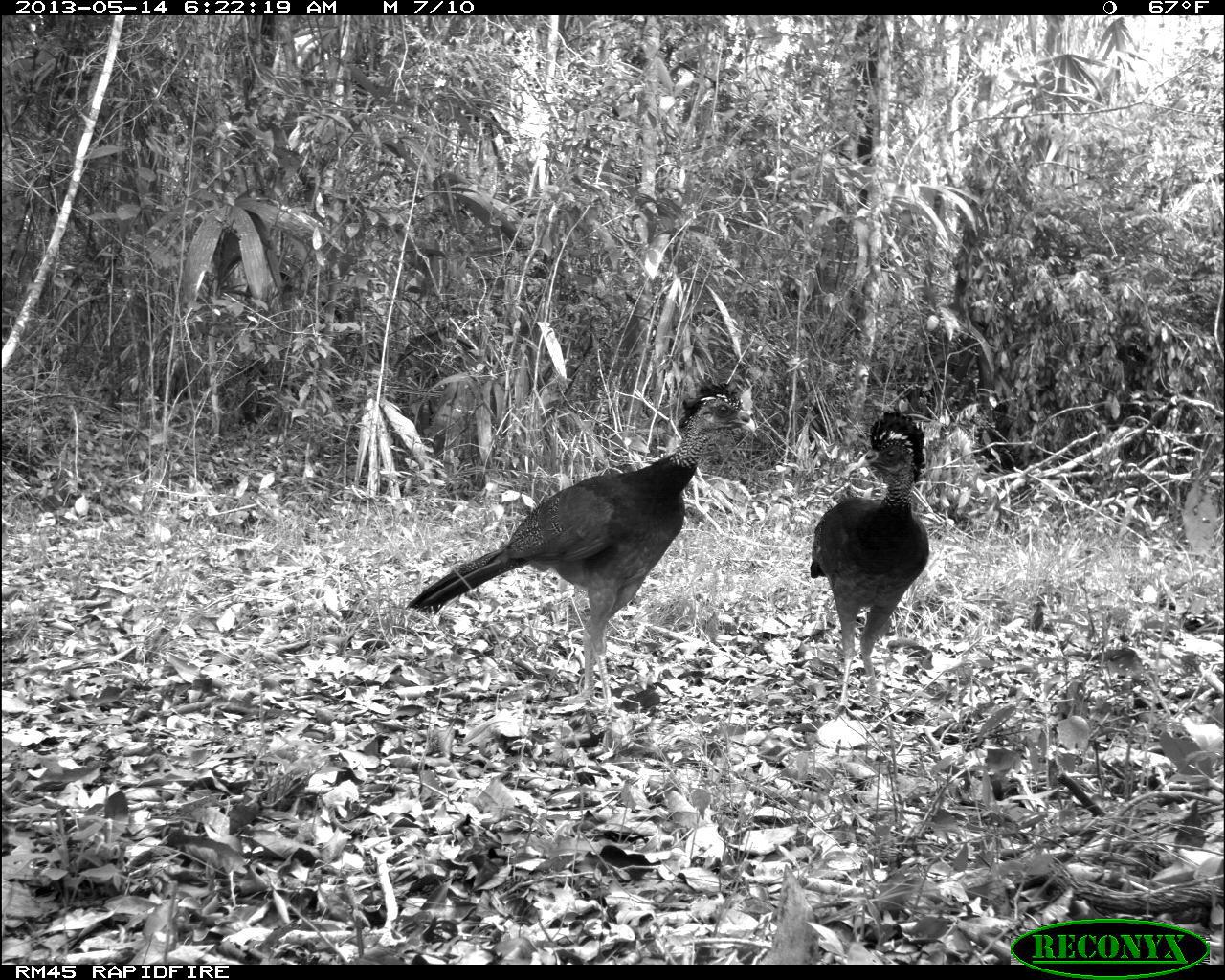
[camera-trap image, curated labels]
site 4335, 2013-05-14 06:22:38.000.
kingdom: Animalia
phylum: Chordata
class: Aves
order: Galliformes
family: Cracidae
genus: Crax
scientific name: Crax rubra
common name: great curassow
Crax rubra (great curassow), count 2.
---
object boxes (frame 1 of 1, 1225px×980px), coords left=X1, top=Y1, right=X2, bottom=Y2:
crax rubra: left=405, top=381, right=756, bottom=720; left=809, top=411, right=930, bottom=721